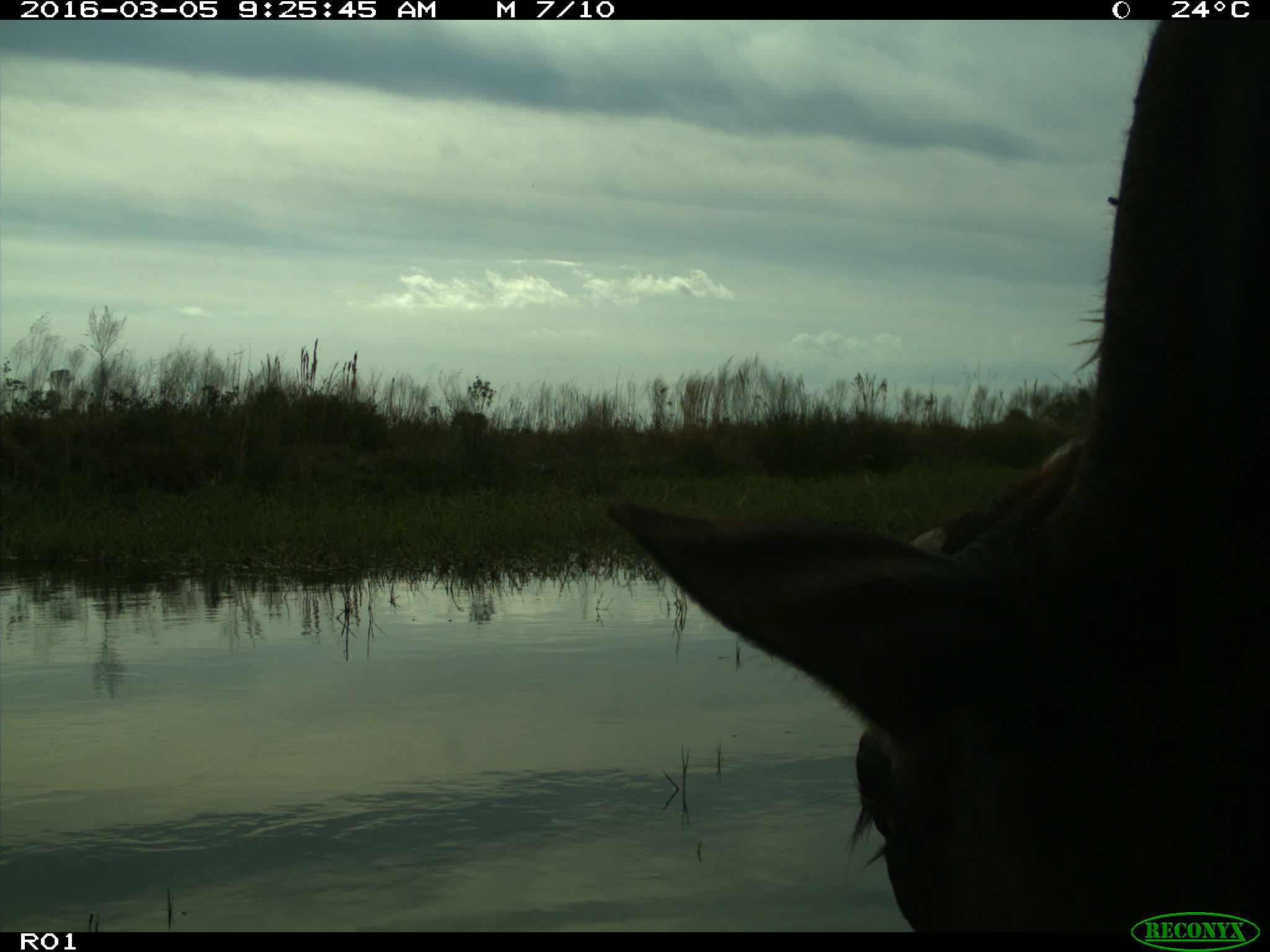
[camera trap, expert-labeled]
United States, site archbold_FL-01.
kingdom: Animalia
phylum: Chordata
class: Mammalia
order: Artiodactyla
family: Bovidae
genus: Bos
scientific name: Bos taurus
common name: domestic cow